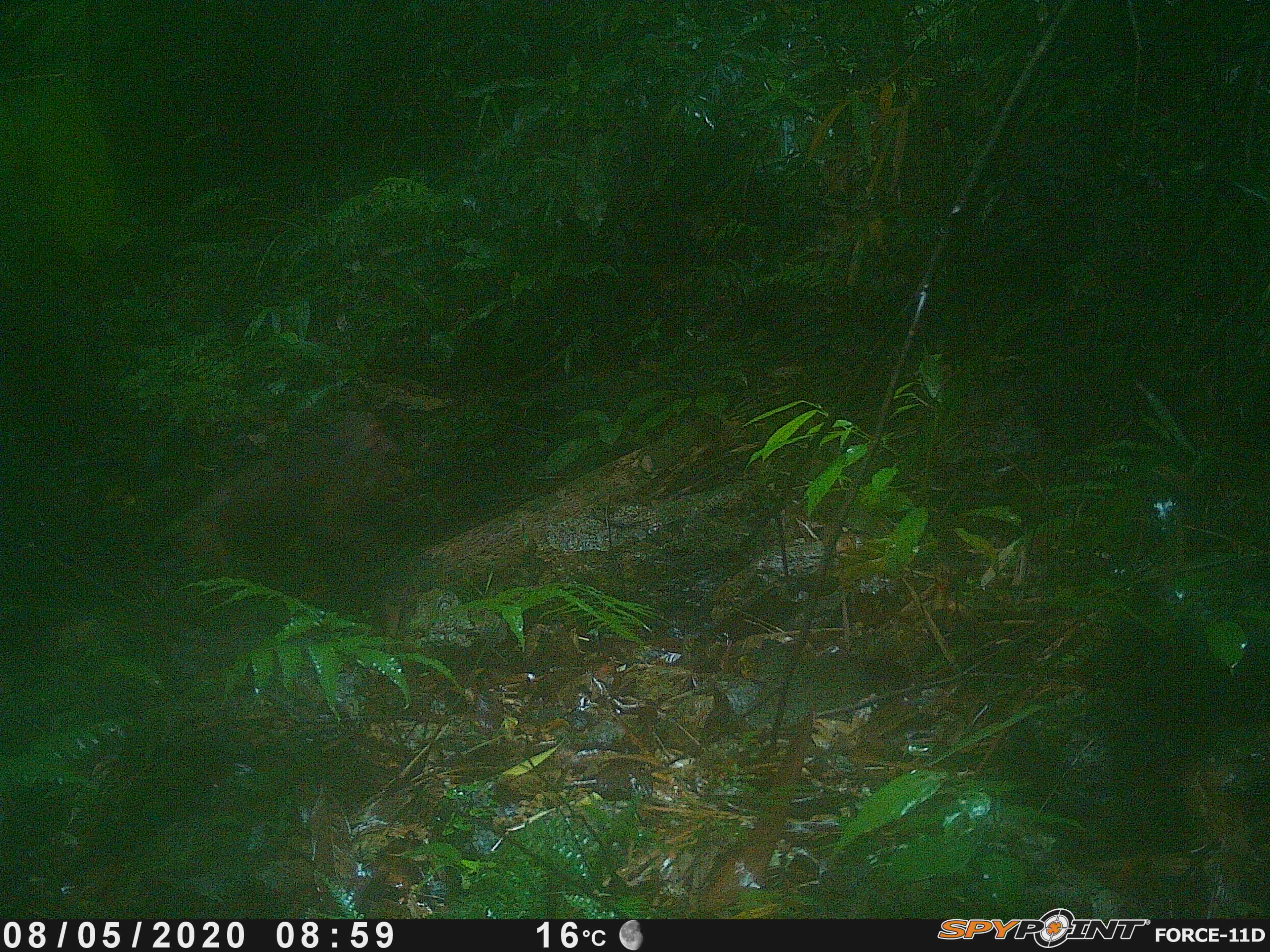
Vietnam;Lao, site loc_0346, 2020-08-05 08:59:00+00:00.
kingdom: Animalia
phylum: Chordata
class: Mammalia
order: Primates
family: Cercopithecidae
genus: Macaca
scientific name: Macaca arctoides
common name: stump-tailed macaque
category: stump tailed macaque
Stump tailed macaque (stump-tailed macaque) (Macaca arctoides). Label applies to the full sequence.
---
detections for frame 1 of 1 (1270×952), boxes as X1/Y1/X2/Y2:
stump tailed macaque: 172/416/409/626